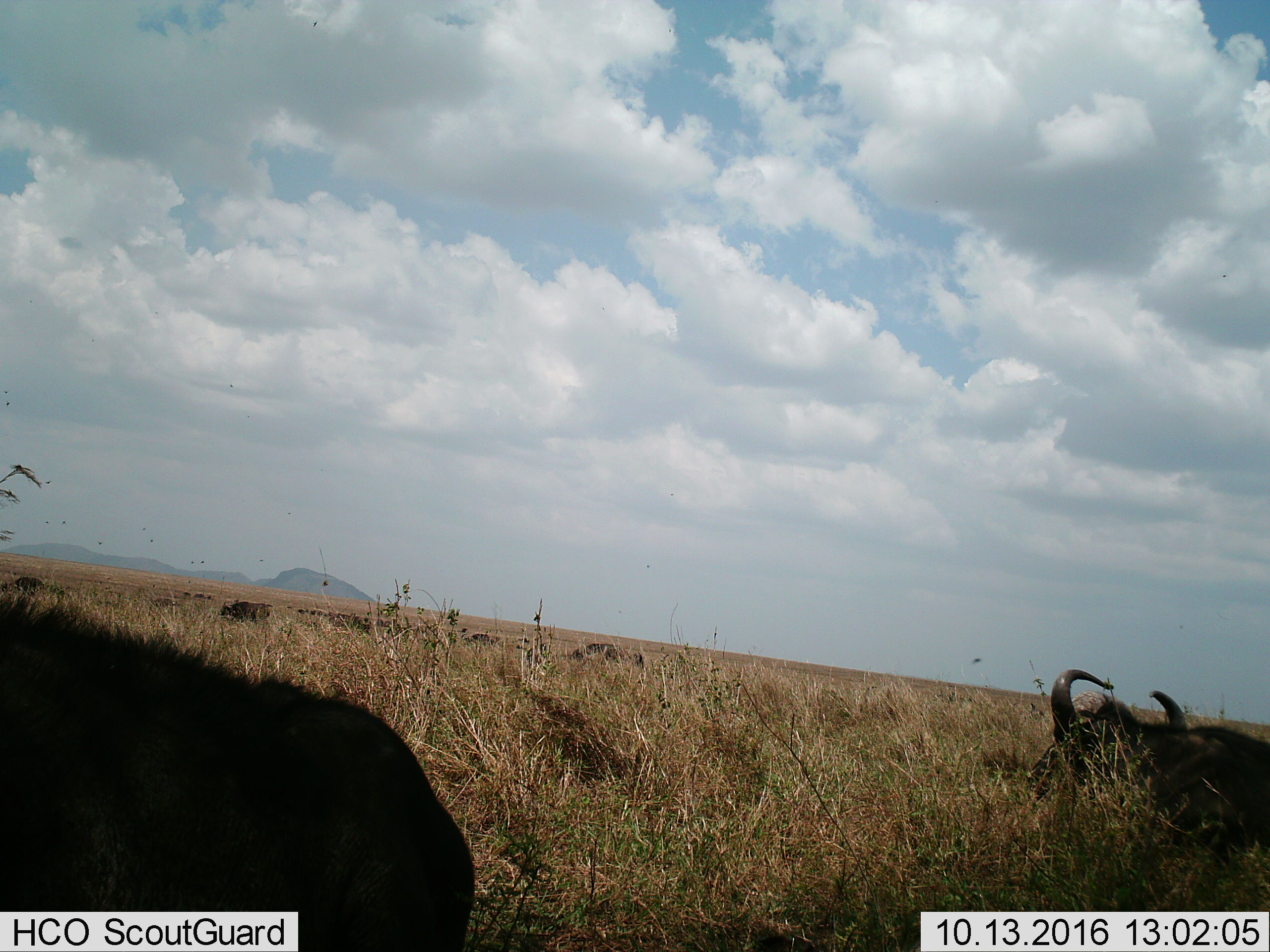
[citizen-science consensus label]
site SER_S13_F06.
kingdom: Animalia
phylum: Chordata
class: Mammalia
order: Artiodactyla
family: Bovidae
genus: Connochaetes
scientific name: Connochaetes taurinus taurinus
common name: blue wildebeest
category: wildebeestblue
Wildebeestblue (blue wildebeest) (Connochaetes taurinus taurinus), count 2. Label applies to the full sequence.